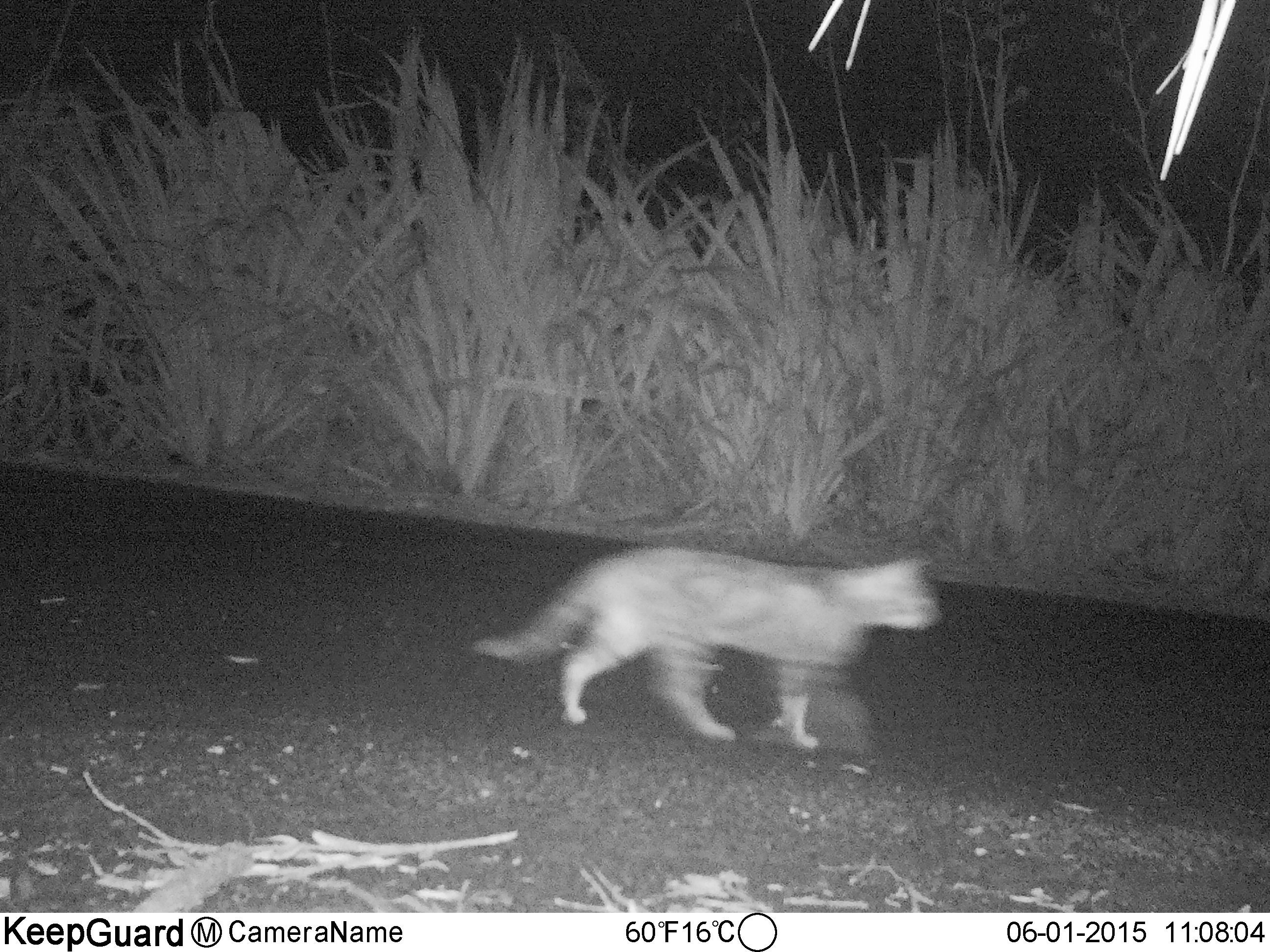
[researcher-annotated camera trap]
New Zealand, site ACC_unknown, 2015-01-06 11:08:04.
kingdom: Animalia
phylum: Chordata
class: Mammalia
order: Carnivora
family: Felidae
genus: Felis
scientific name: Felis catus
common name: domestic cat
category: cat